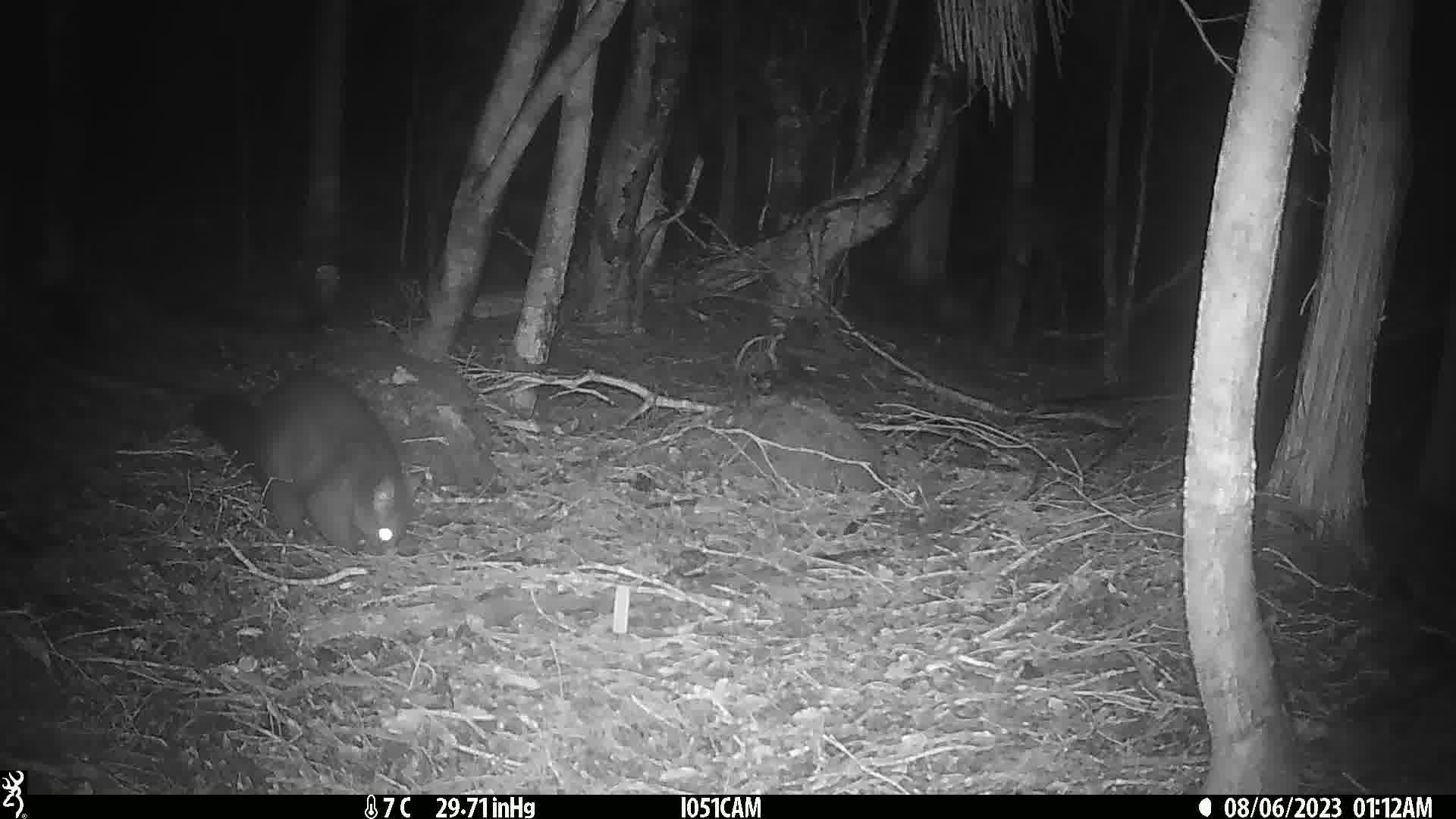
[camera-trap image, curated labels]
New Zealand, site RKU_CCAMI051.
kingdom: Animalia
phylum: Chordata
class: Mammalia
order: Diprotodontia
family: Phalangeridae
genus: Trichosurus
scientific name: Trichosurus vulpecula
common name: common brushtail possum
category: possum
Possum (common brushtail possum) (Trichosurus vulpecula).